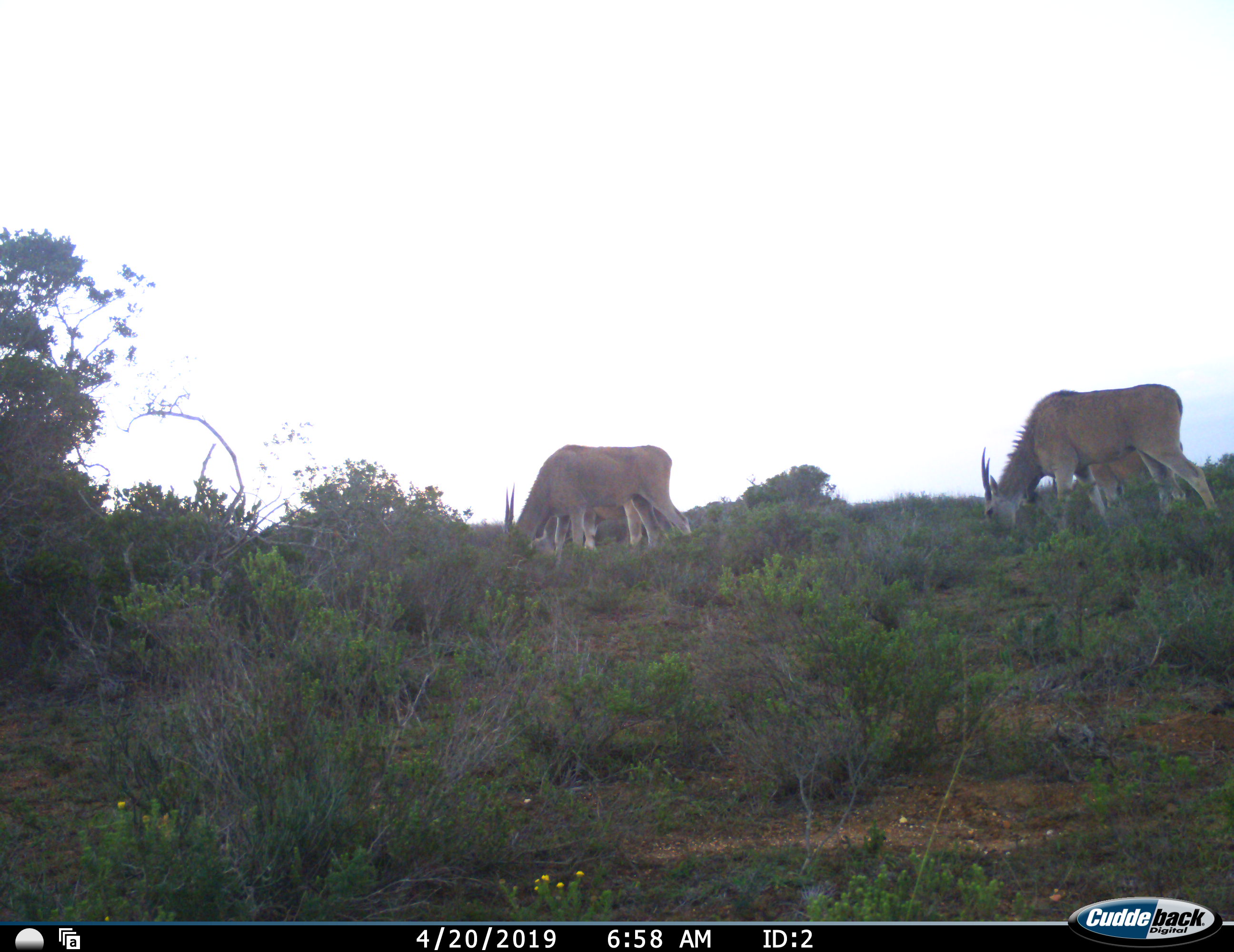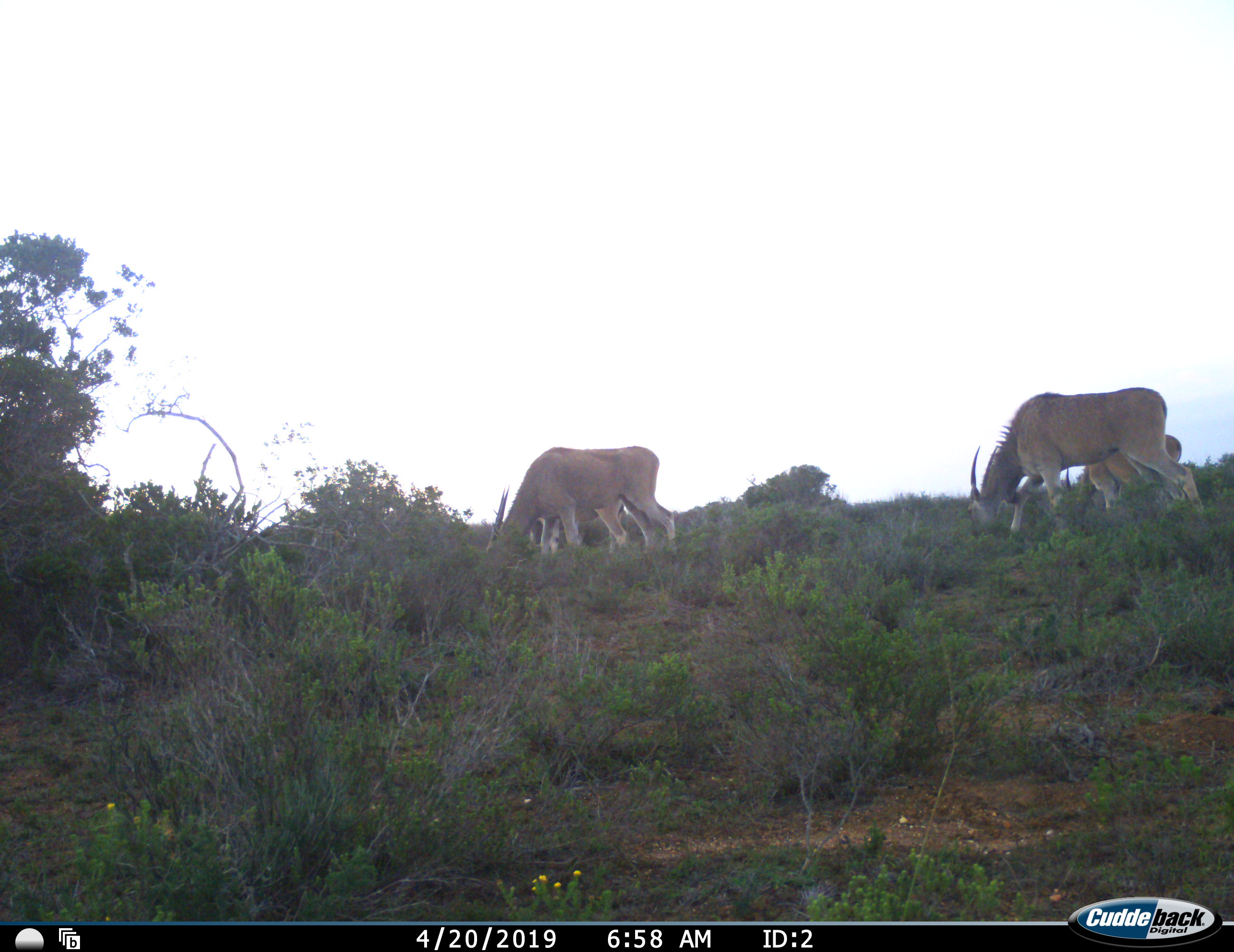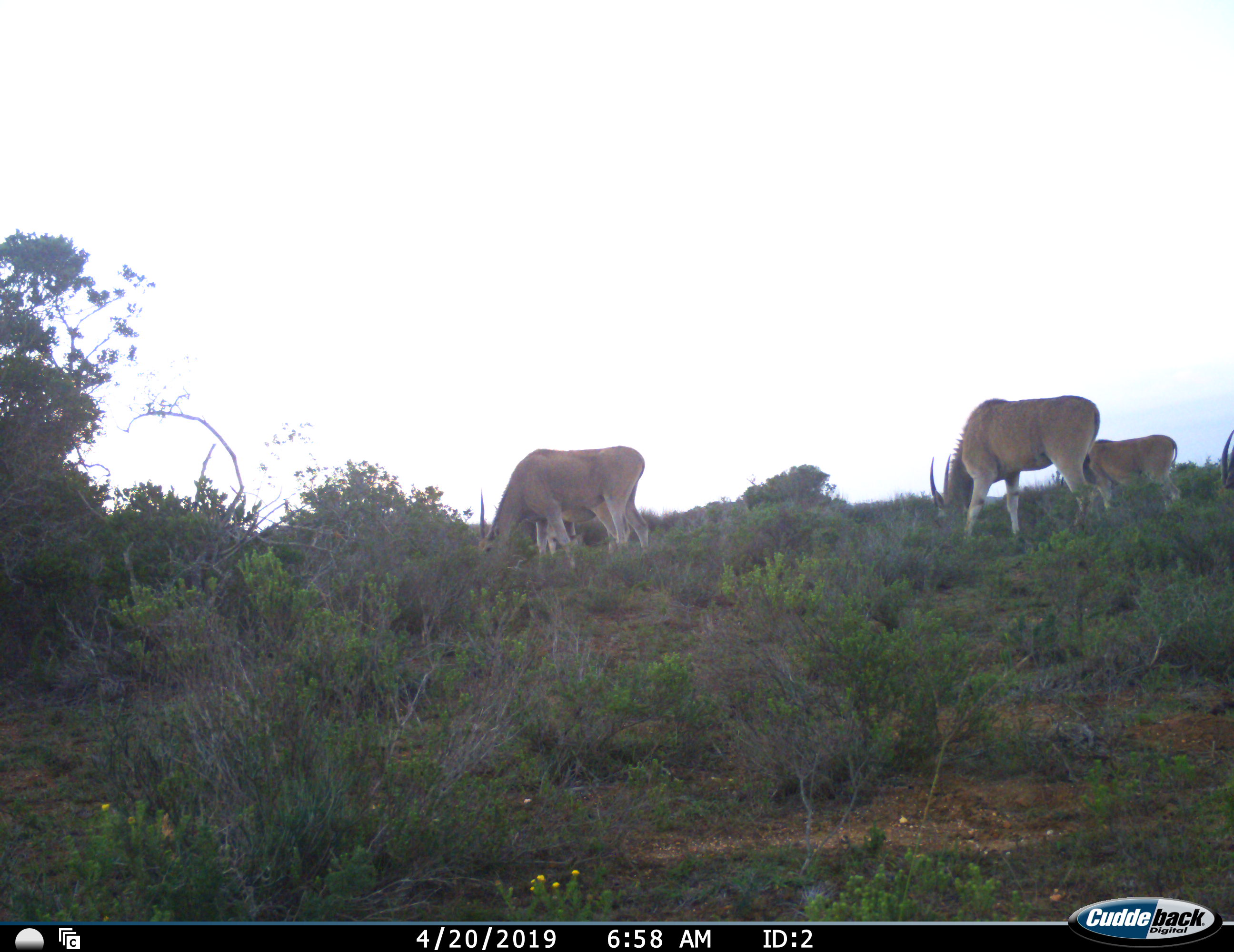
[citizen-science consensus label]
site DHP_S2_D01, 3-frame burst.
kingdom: Animalia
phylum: Chordata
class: Mammalia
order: Artiodactyla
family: Bovidae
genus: Tragelaphus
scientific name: Tragelaphus oryx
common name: eland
Eland (Tragelaphus oryx), count 5. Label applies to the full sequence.